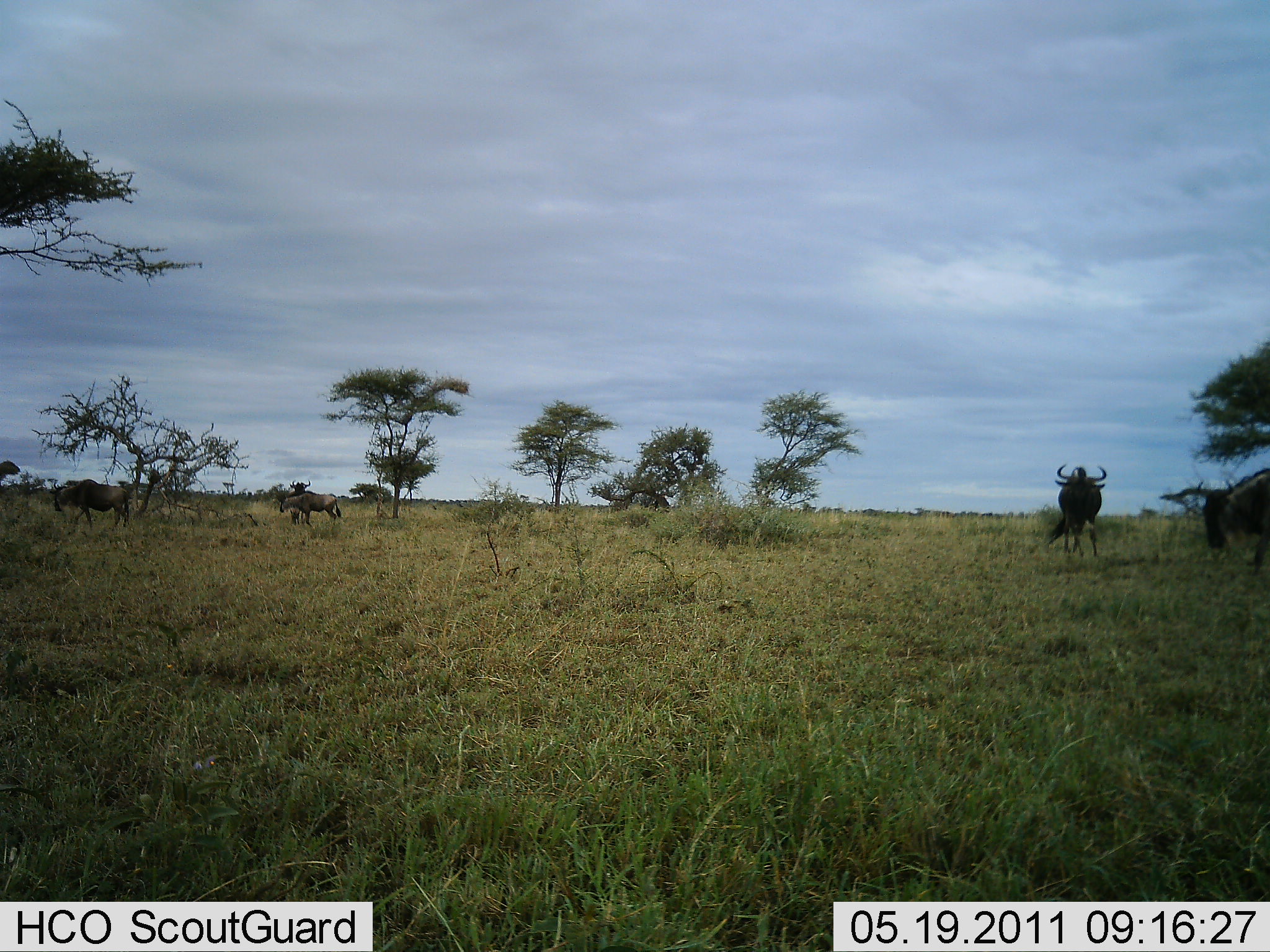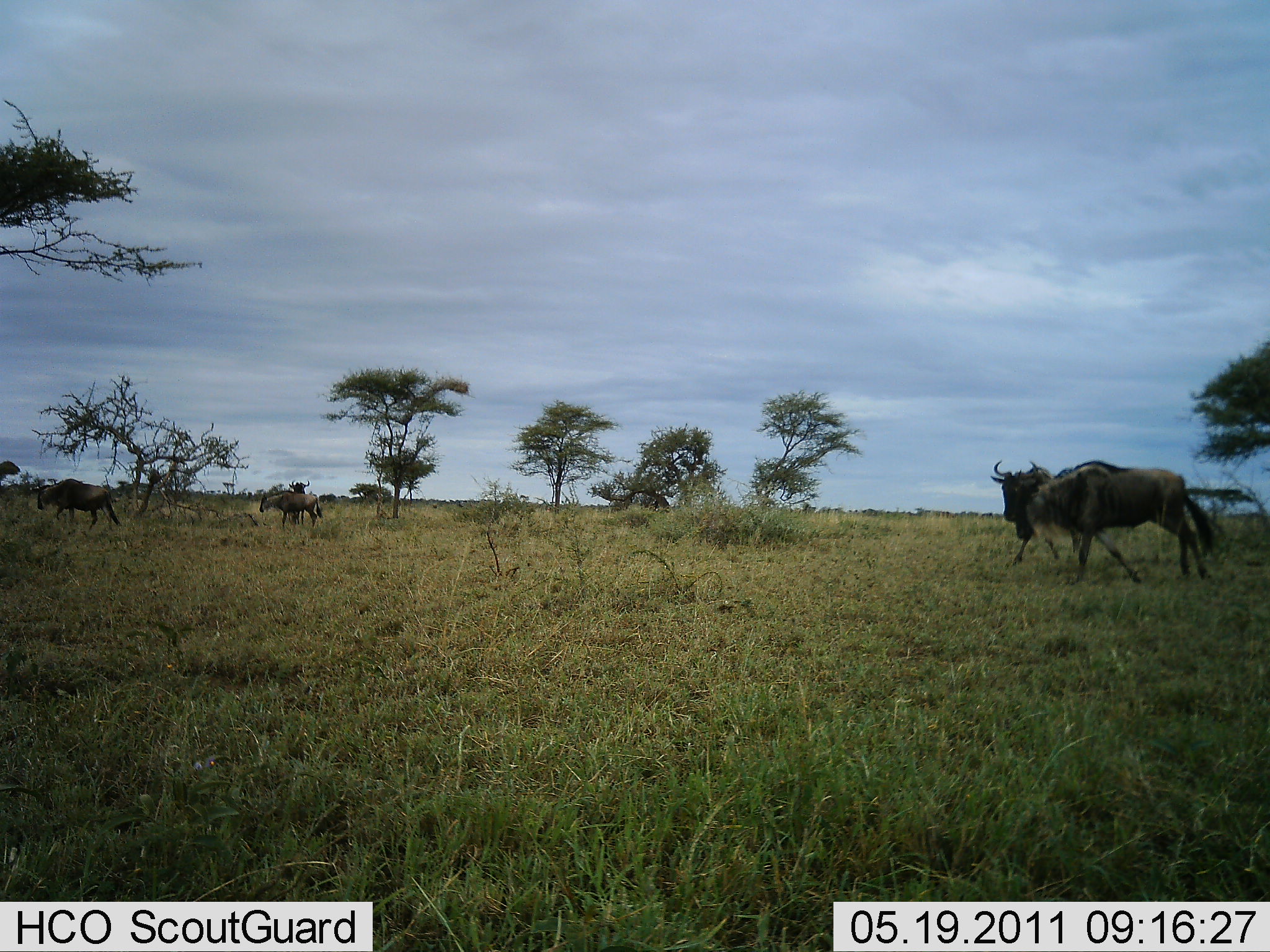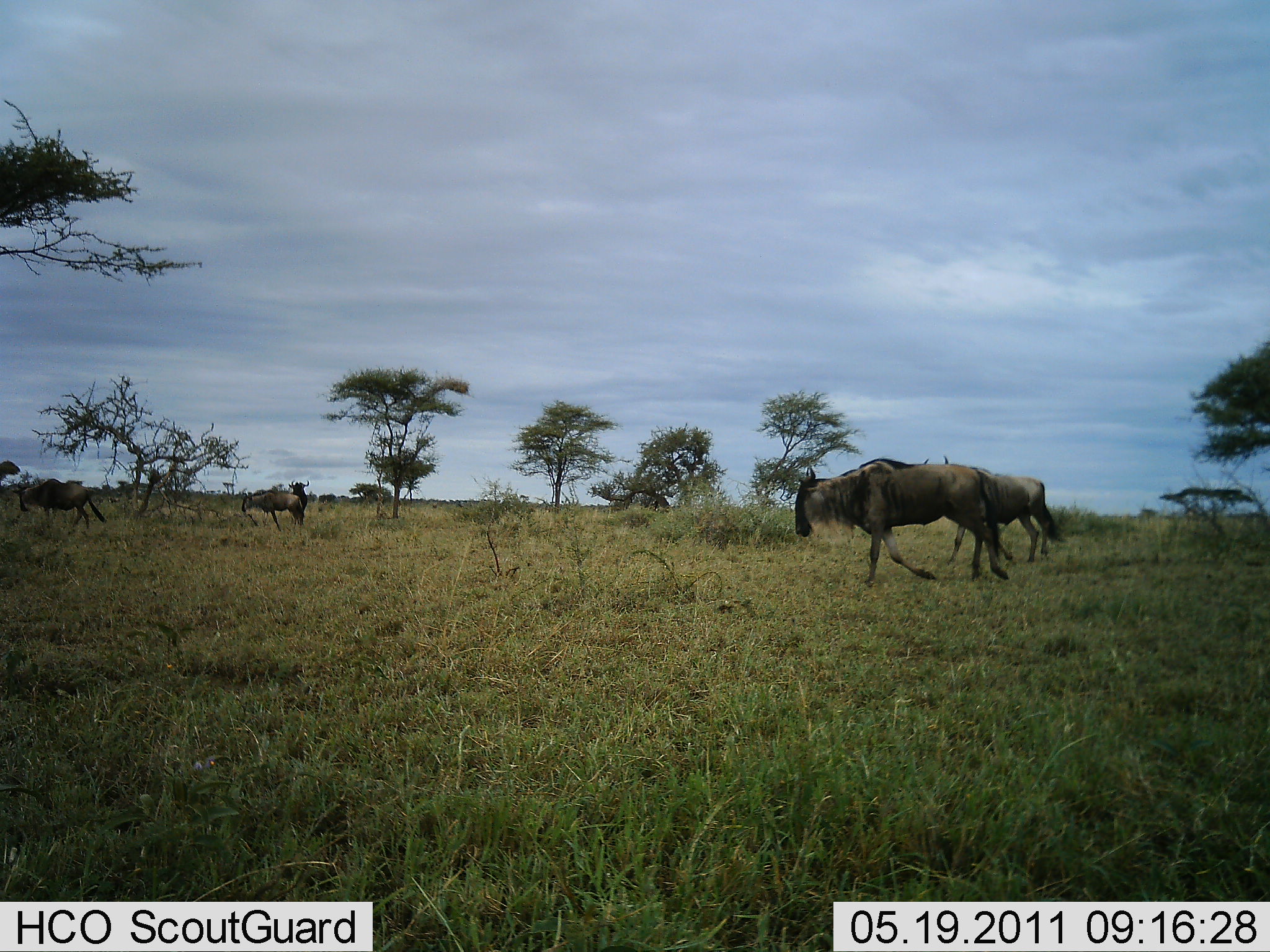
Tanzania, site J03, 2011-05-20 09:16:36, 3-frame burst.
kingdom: Animalia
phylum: Chordata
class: Mammalia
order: Artiodactyla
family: Bovidae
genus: Connochaetes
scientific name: Connochaetes taurinus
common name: blue wildebeest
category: wildebeest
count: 5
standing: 33%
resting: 0%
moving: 100%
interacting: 0%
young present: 0%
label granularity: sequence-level